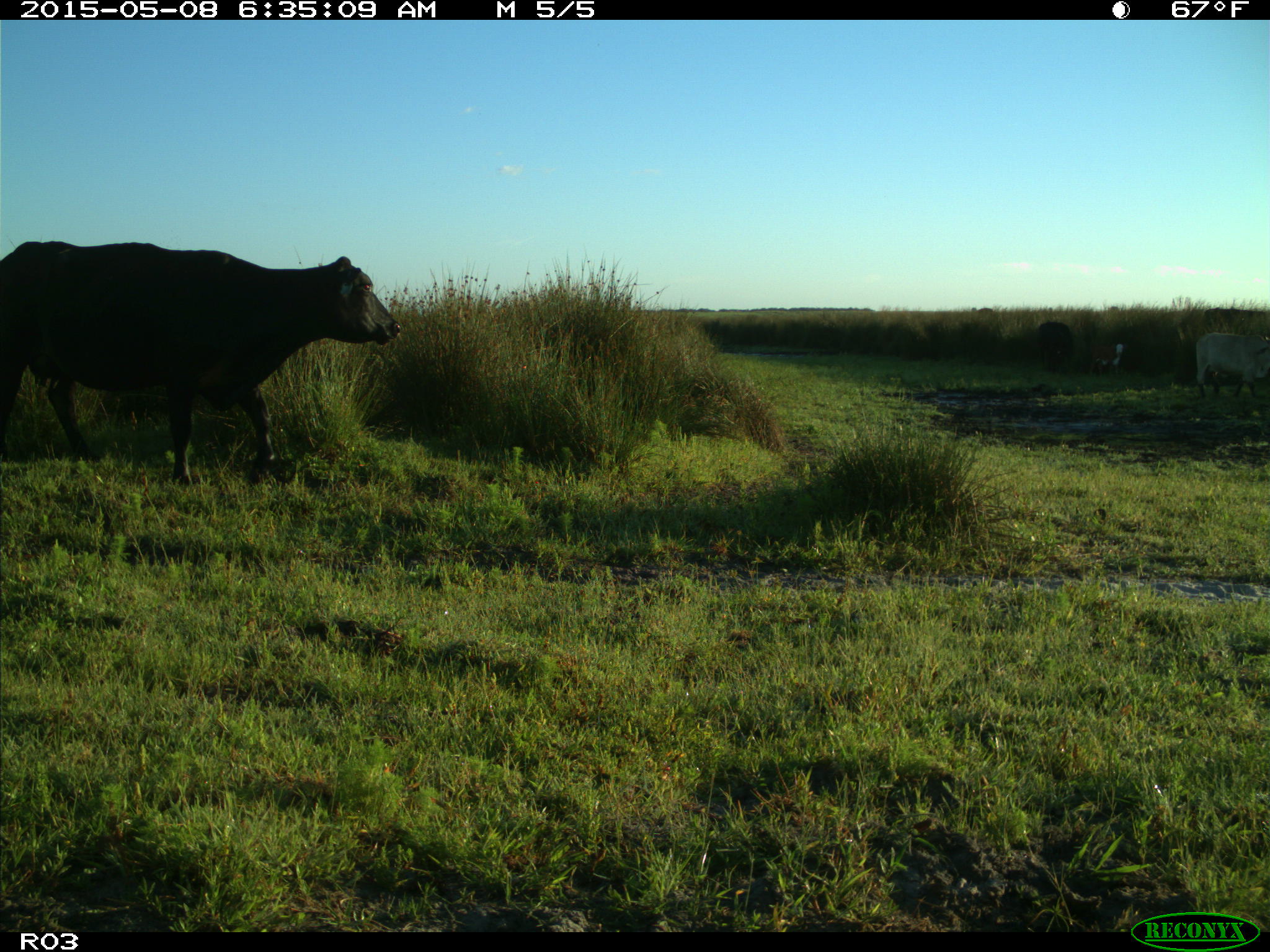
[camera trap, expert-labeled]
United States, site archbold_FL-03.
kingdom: Animalia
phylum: Chordata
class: Mammalia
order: Artiodactyla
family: Bovidae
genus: Bos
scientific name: Bos taurus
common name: domestic cow